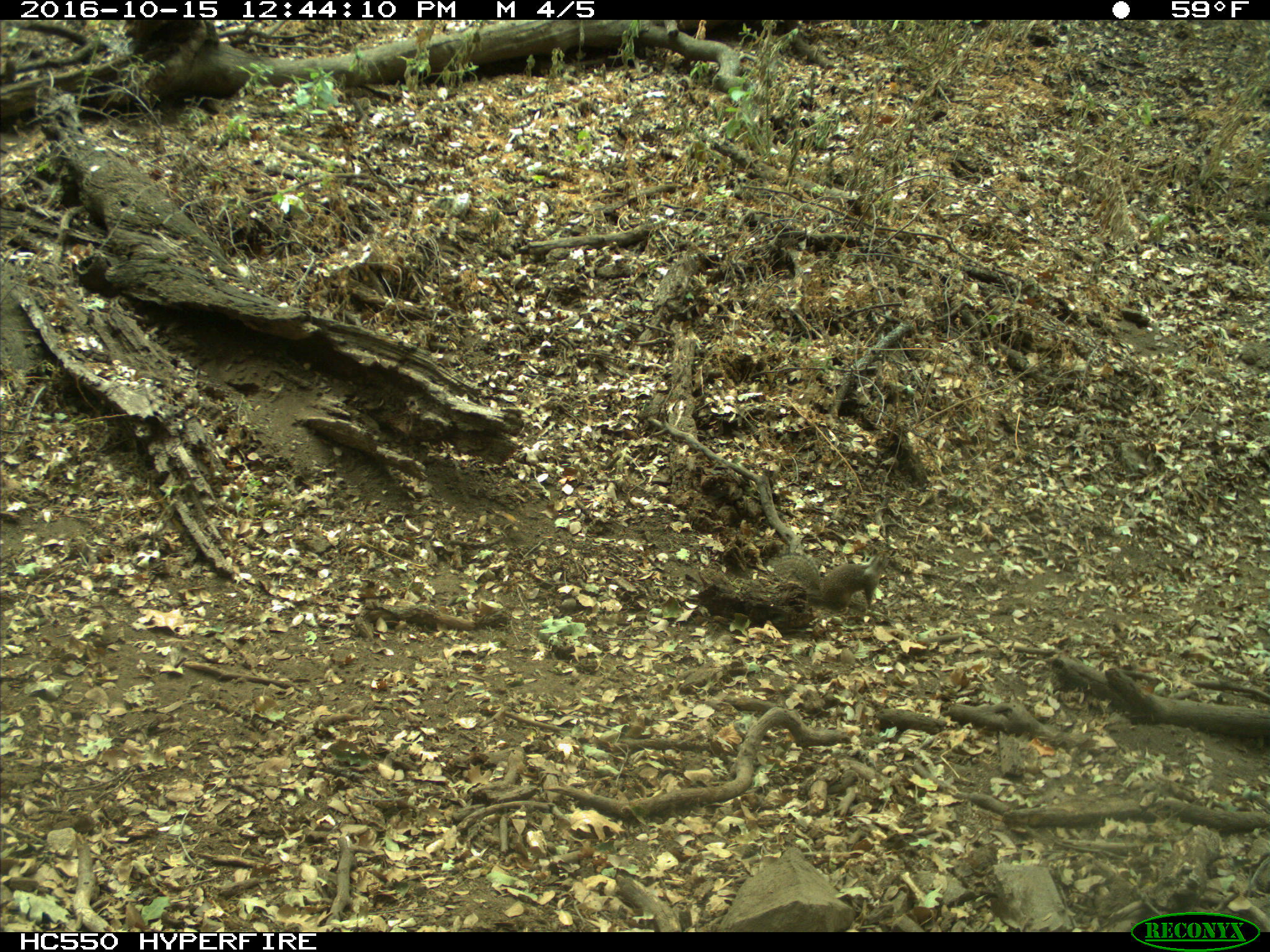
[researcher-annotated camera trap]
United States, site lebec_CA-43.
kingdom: Animalia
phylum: Chordata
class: Mammalia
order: Rodentia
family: Sciuridae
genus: Otospermophilus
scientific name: Otospermophilus beecheyi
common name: california ground squirrel